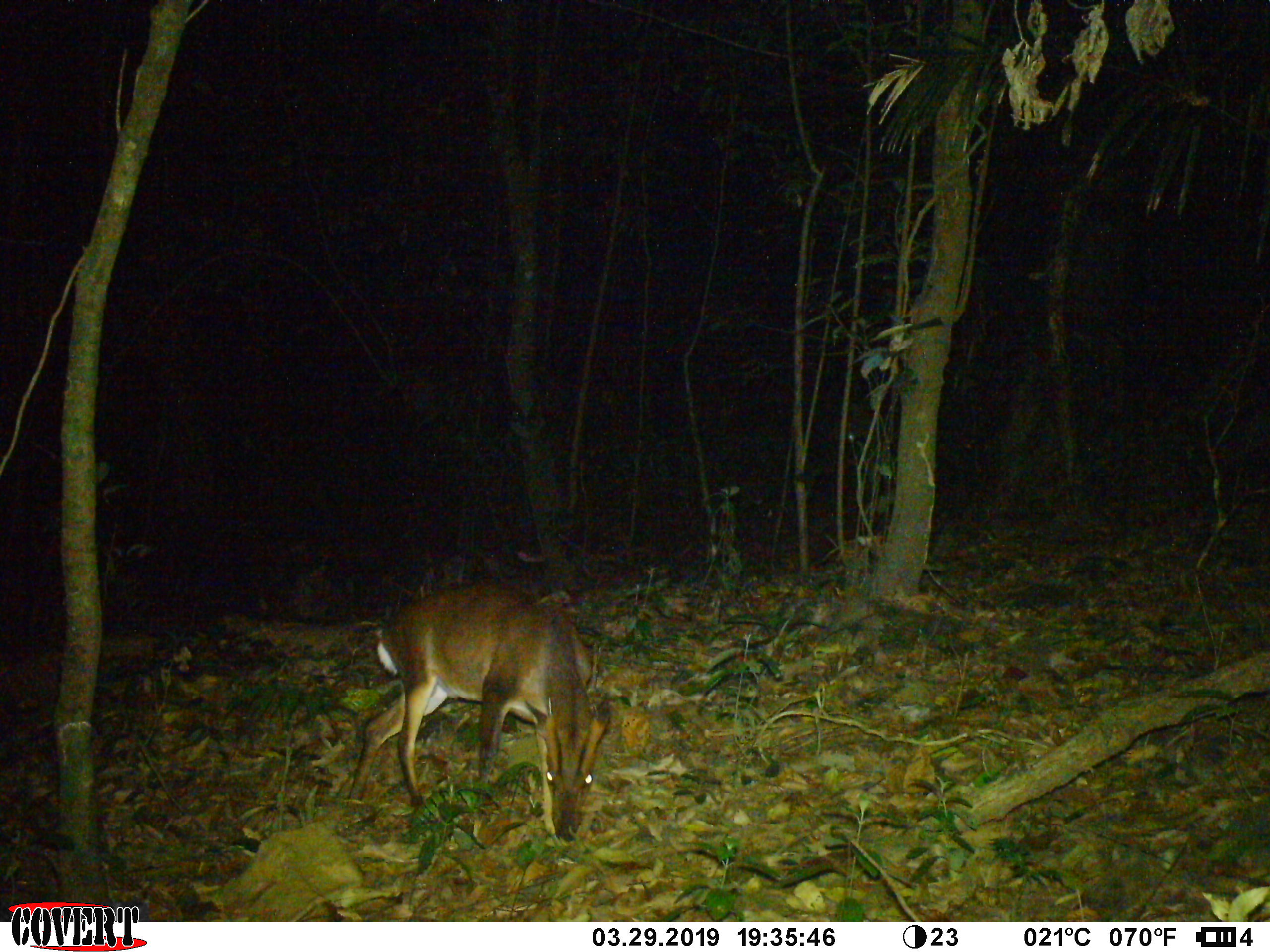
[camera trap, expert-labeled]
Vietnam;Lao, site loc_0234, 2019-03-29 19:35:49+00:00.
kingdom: Animalia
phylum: Chordata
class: Mammalia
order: Artiodactyla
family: Cervidae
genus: Muntiacus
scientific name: Muntiacus vuquangensis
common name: large-antlered muntjac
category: large antlered muntjac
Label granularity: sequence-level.